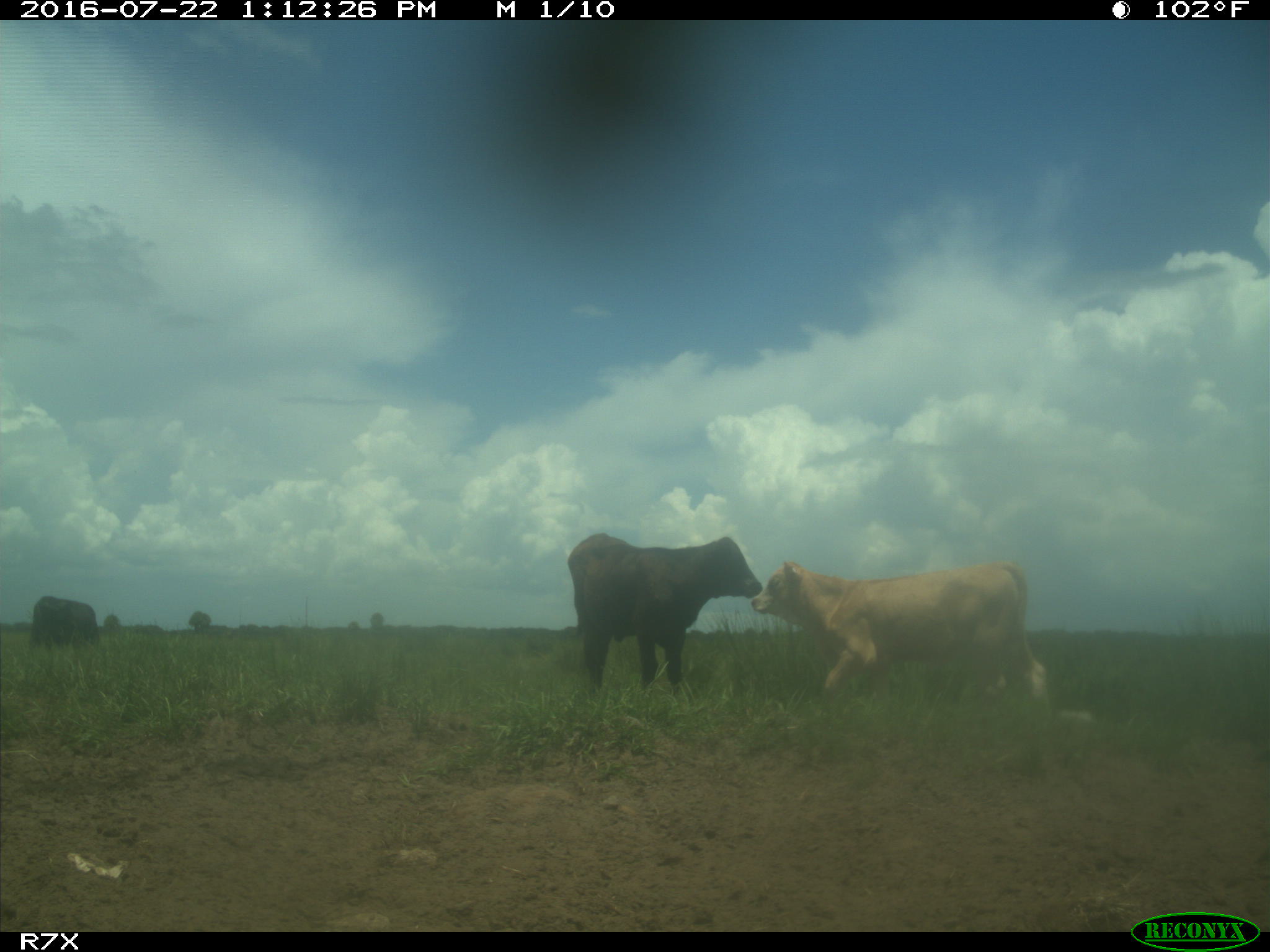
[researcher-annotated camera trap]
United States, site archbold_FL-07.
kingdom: Animalia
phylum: Chordata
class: Mammalia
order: Artiodactyla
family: Bovidae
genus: Bos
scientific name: Bos taurus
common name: domestic cow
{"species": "Bos taurus (domestic cow)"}